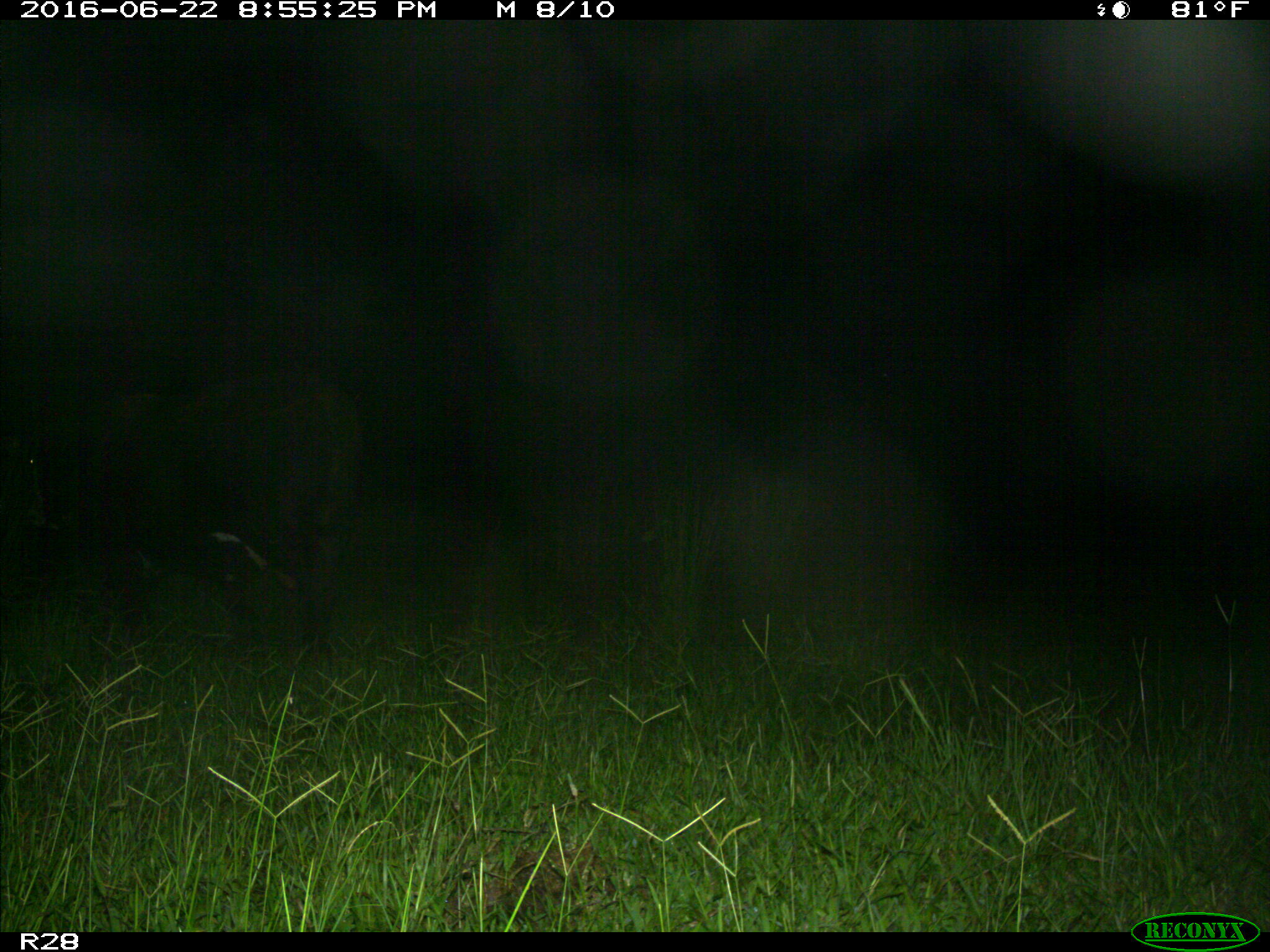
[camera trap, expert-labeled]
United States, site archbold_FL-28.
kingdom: Animalia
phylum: Chordata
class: Mammalia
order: Artiodactyla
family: Bovidae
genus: Bos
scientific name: Bos taurus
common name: domestic cow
Bos taurus (domestic cow).